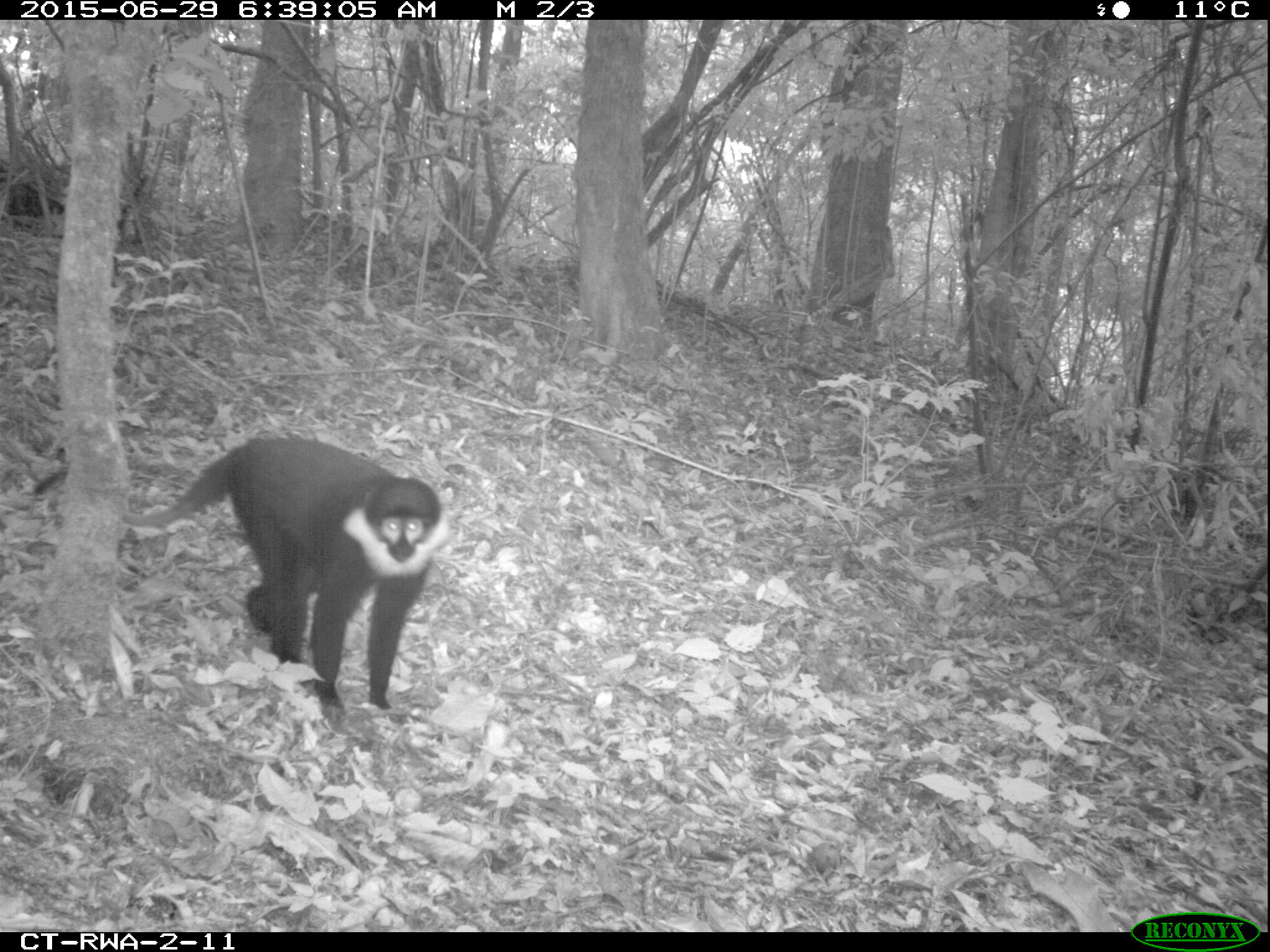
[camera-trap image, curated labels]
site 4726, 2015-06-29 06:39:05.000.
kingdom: Animalia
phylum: Chordata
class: Mammalia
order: Primates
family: Cercopithecidae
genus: Allochrocebus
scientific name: Allochrocebus lhoesti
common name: l'hoest's monkey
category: cercopithecus lhoesti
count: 1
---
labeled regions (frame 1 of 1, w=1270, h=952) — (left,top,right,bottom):
cercopithecus lhoesti: (32,429,455,720)